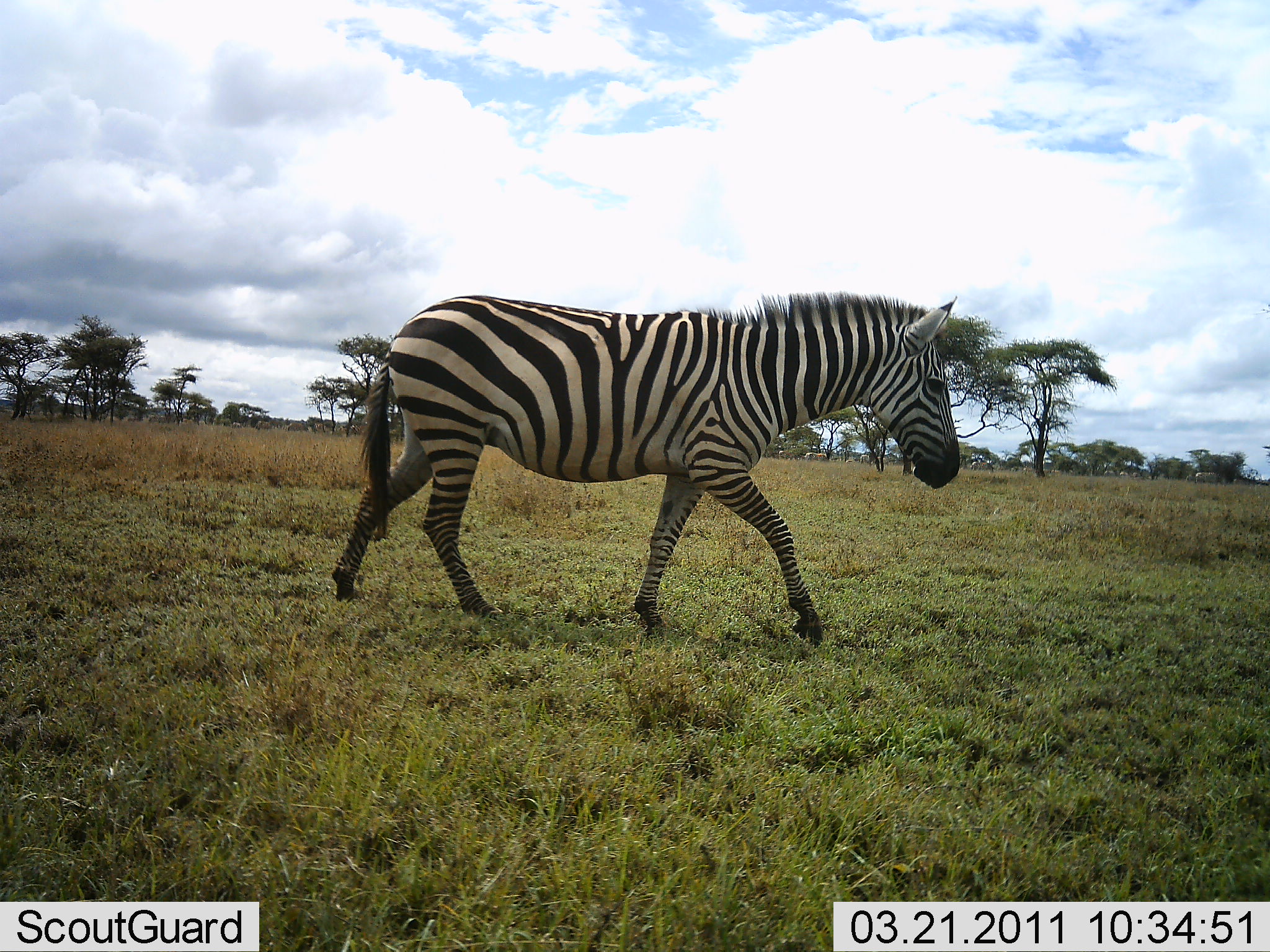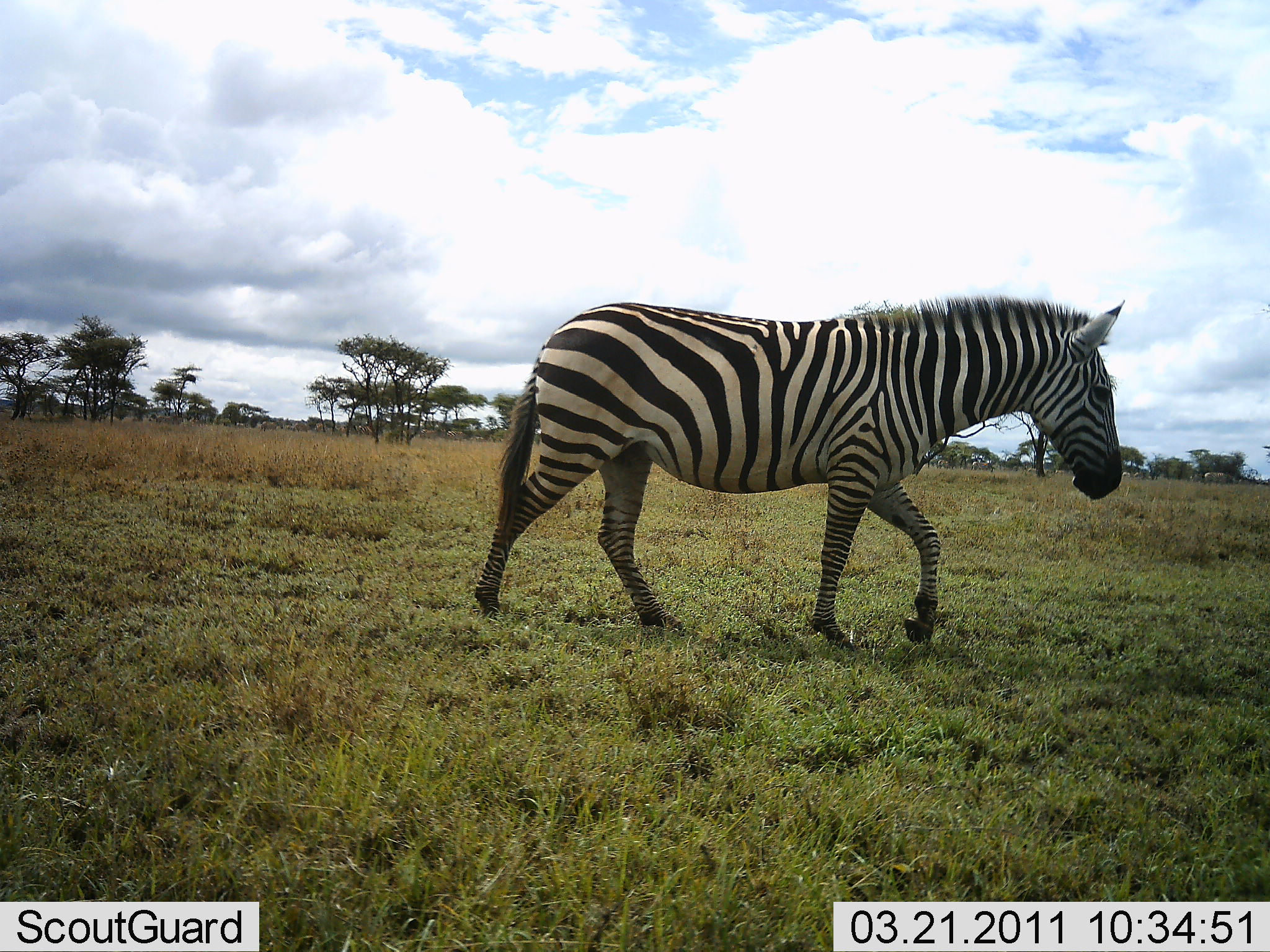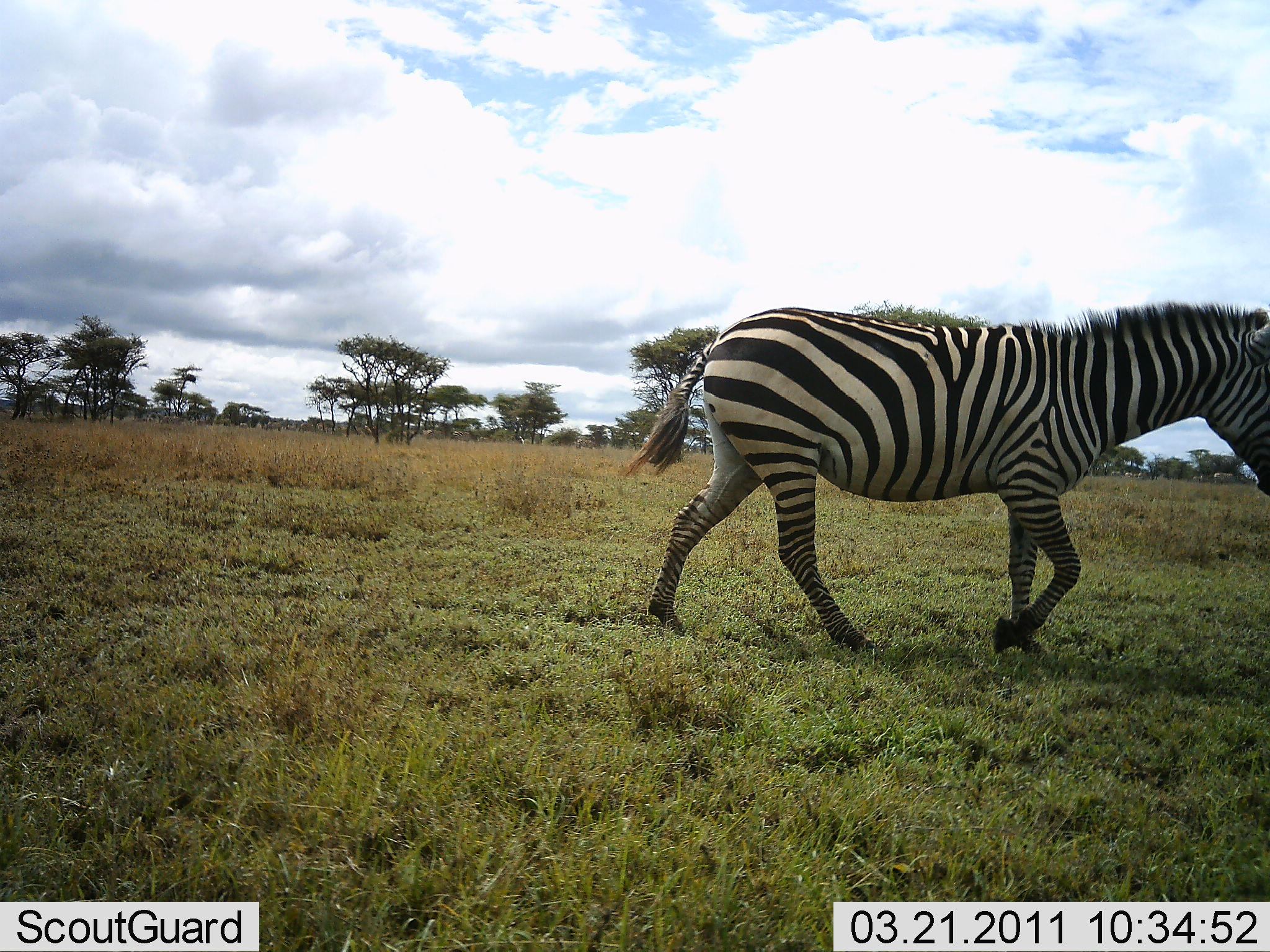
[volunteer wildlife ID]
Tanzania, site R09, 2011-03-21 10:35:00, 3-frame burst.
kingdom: Animalia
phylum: Chordata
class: Mammalia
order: Perissodactyla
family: Equidae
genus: Equus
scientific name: Equus quagga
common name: plains zebra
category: zebra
Zebra (plains zebra) (Equus quagga), count 1. Behavior (volunteer vote fractions): standing 0%, resting 0%, moving 100%, interacting 0%. Young present (vote fraction): 0%. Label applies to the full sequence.